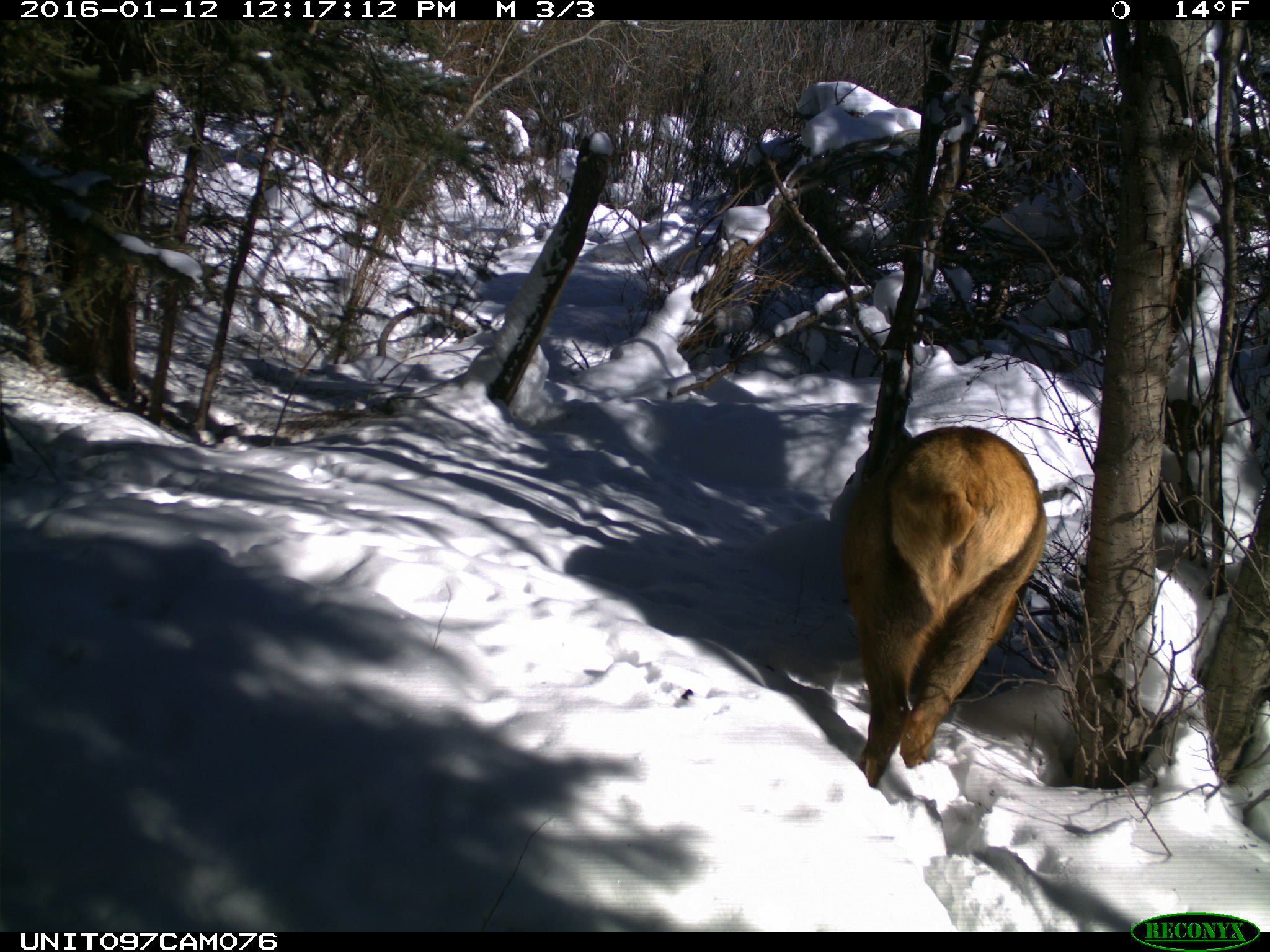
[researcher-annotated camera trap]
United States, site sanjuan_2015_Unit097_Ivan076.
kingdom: Animalia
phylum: Chordata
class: Mammalia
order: Artiodactyla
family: Cervidae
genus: Cervus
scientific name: Cervus elaphus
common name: red deer